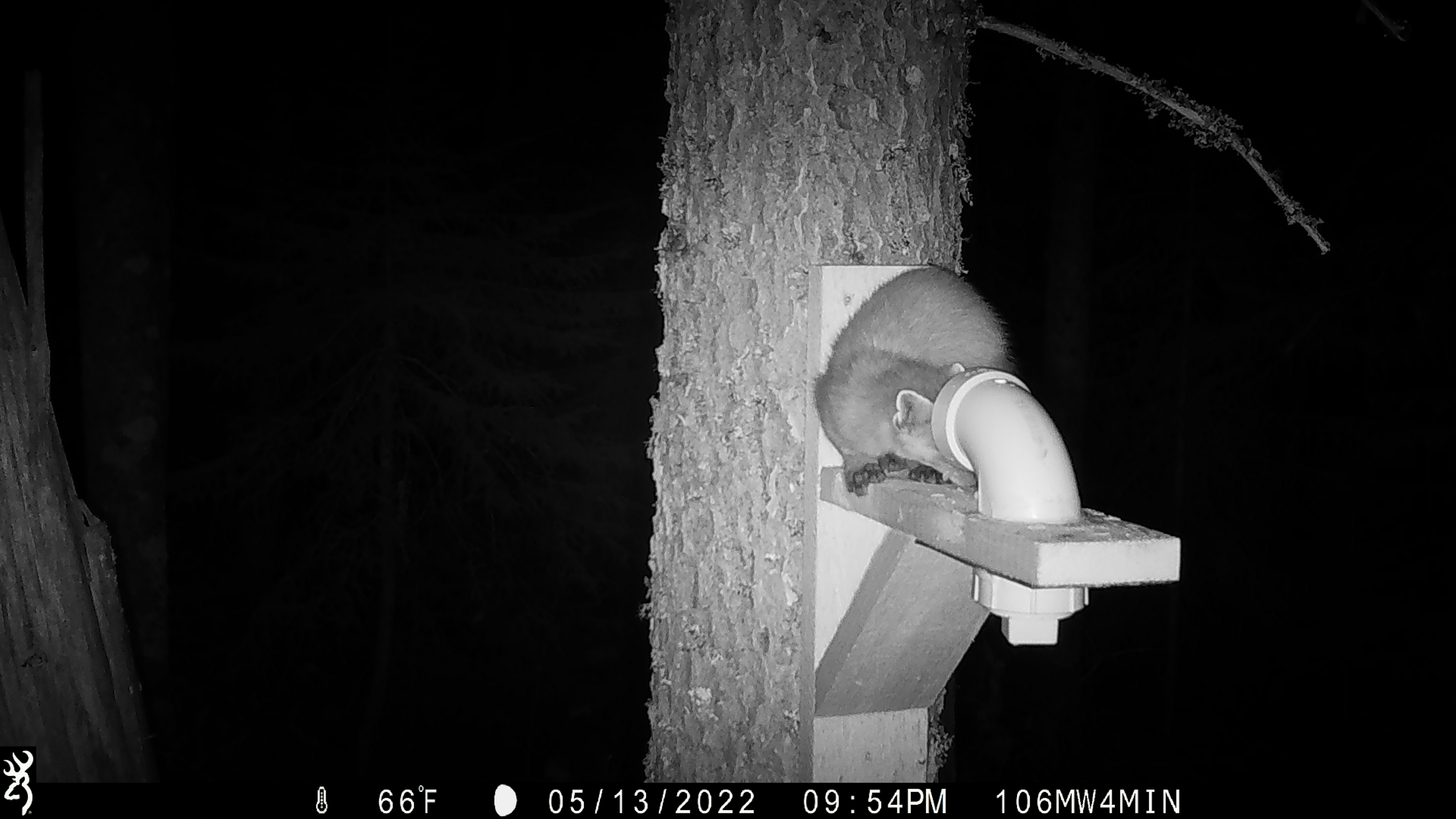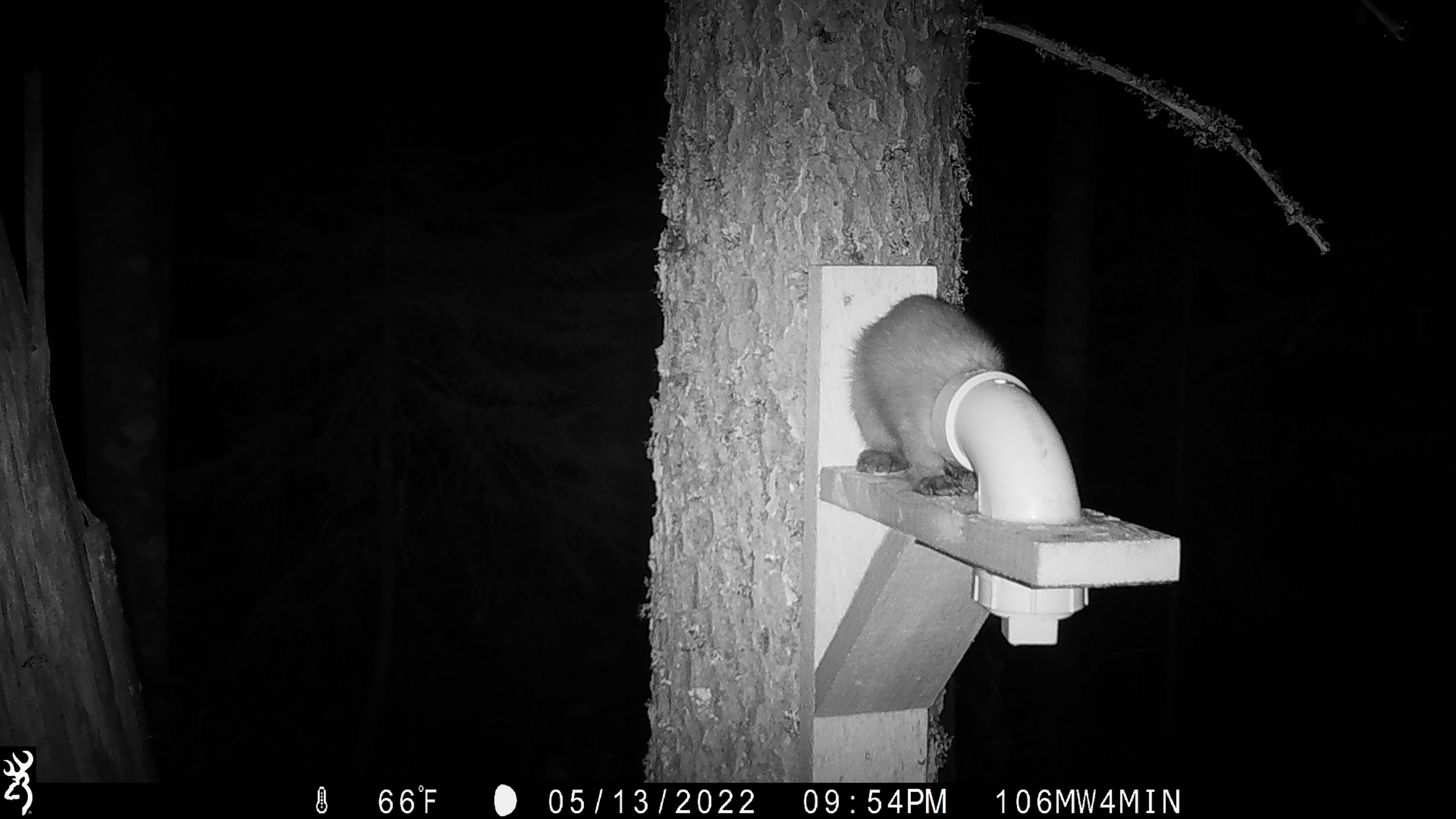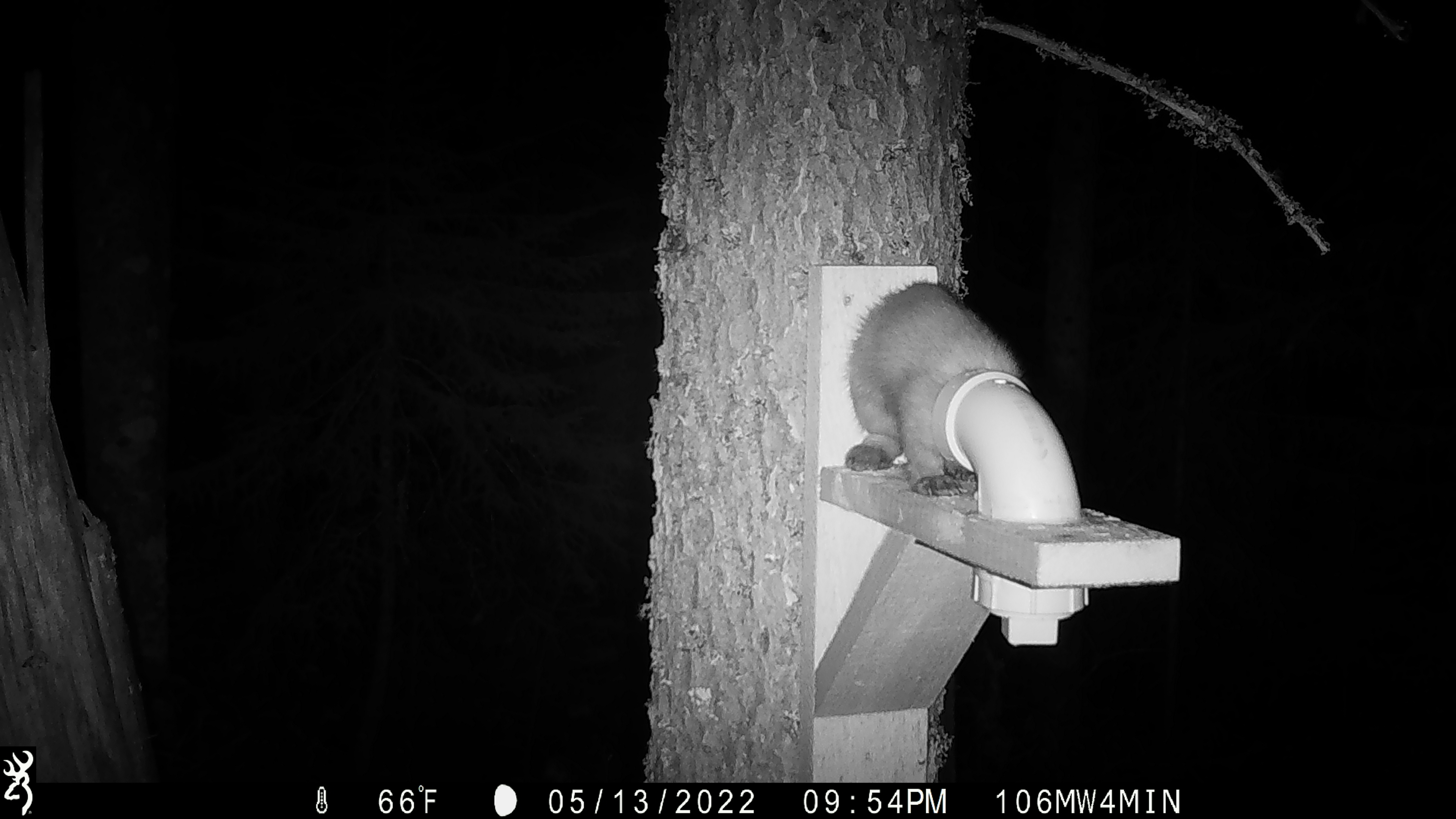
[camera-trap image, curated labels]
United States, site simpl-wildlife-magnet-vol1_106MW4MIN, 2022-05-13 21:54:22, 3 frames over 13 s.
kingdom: Animalia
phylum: Chordata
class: Mammalia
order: Carnivora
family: Mustelidae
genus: Martes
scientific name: Martes americana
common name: american marten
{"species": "american marten (Martes americana)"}